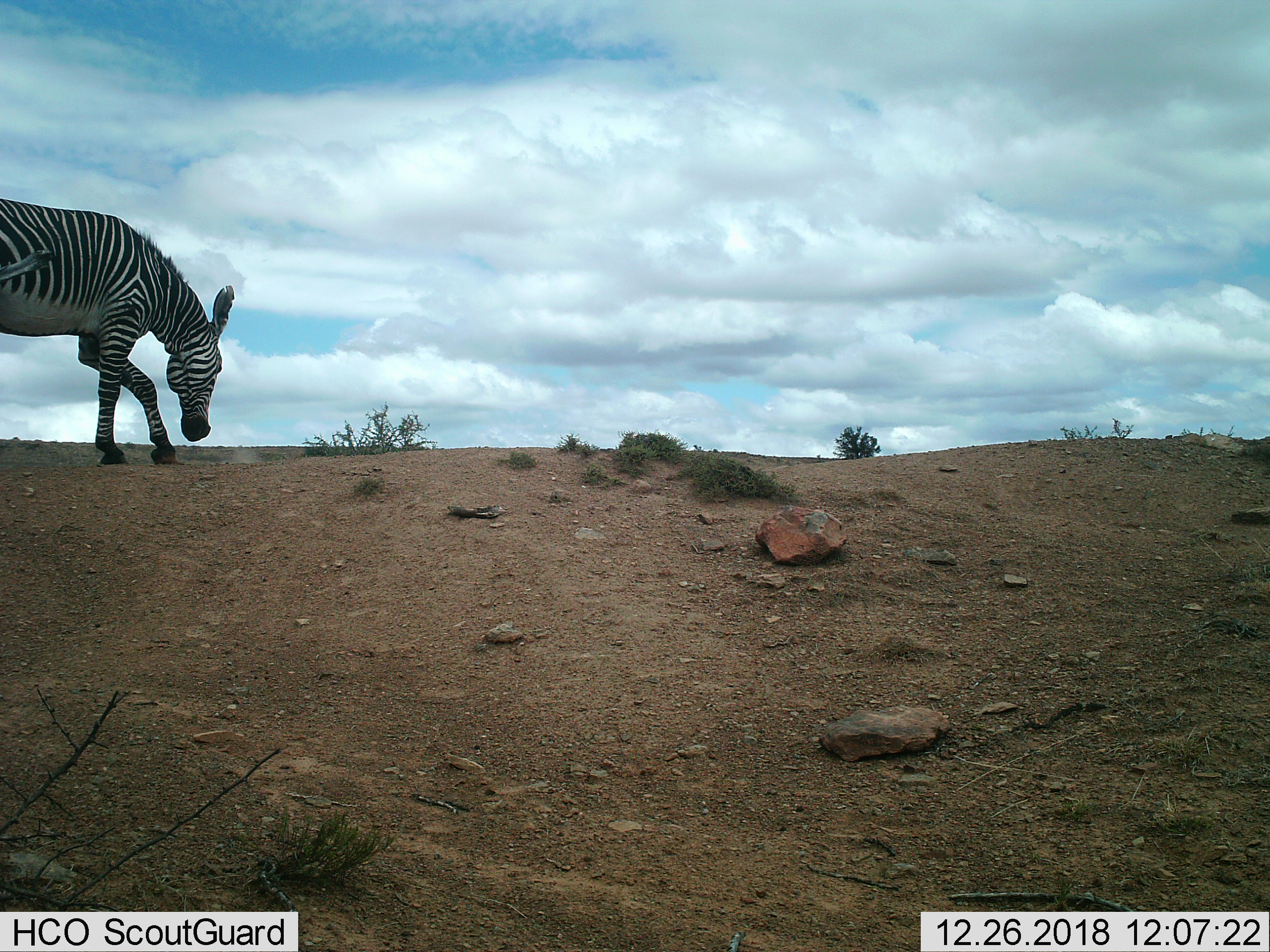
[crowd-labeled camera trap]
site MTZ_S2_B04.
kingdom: Animalia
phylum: Chordata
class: Mammalia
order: Perissodactyla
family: Equidae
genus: Equus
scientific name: Equus zebra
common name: mountain zebra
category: zebramountain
Zebramountain (mountain zebra) (Equus zebra), count 1. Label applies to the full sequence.